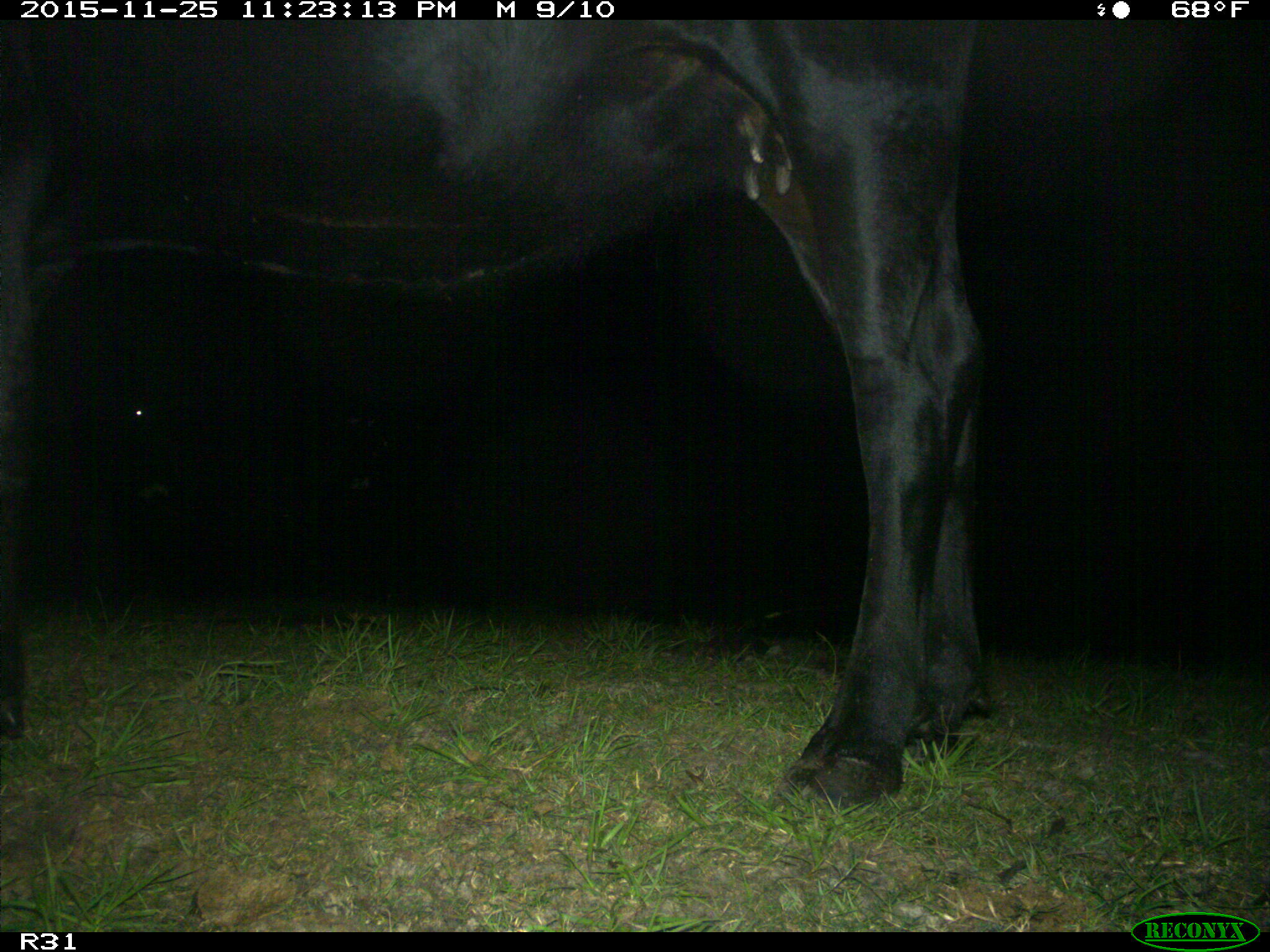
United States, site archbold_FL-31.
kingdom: Animalia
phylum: Chordata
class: Mammalia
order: Artiodactyla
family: Bovidae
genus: Bos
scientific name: Bos taurus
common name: domestic cow